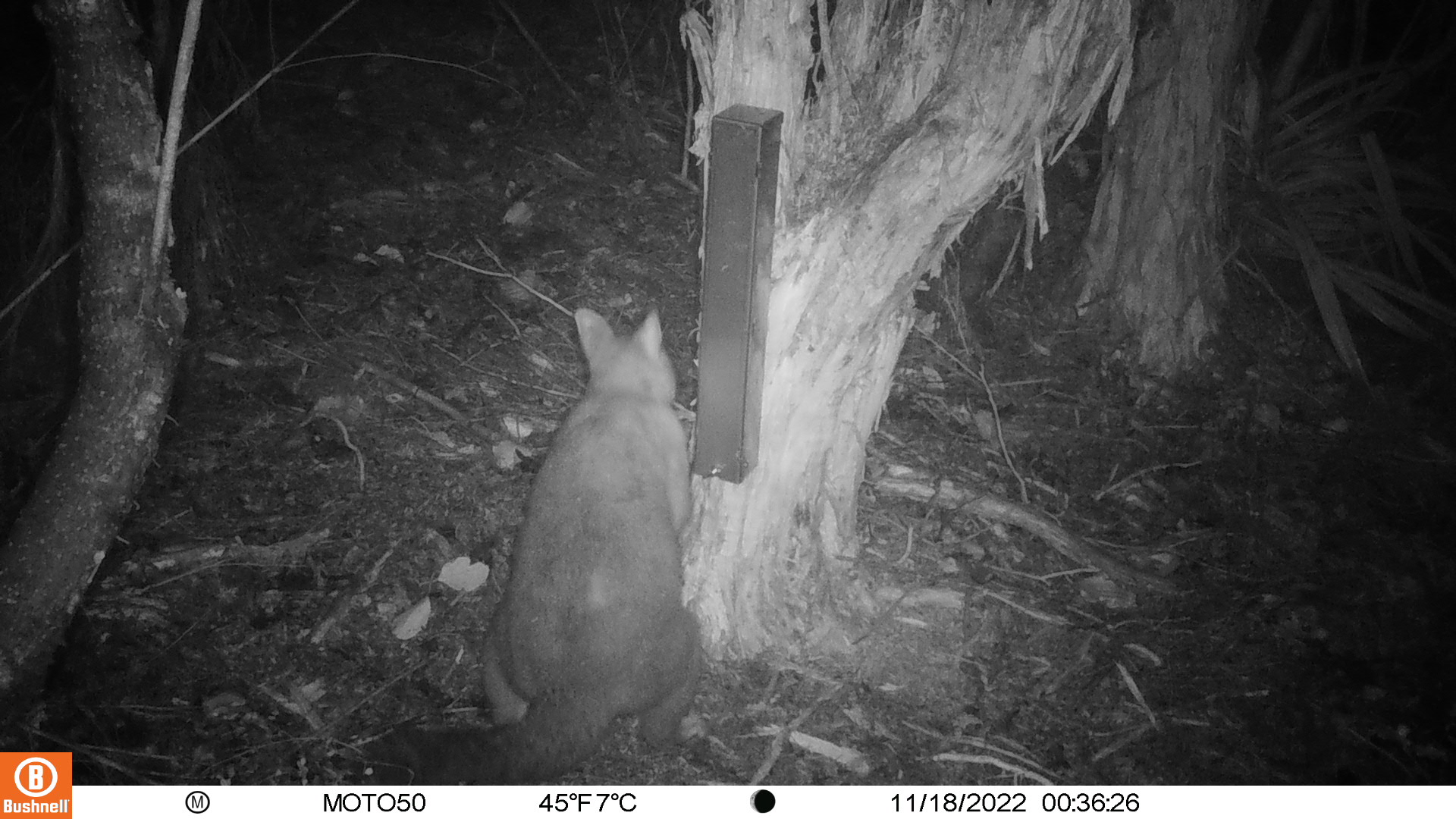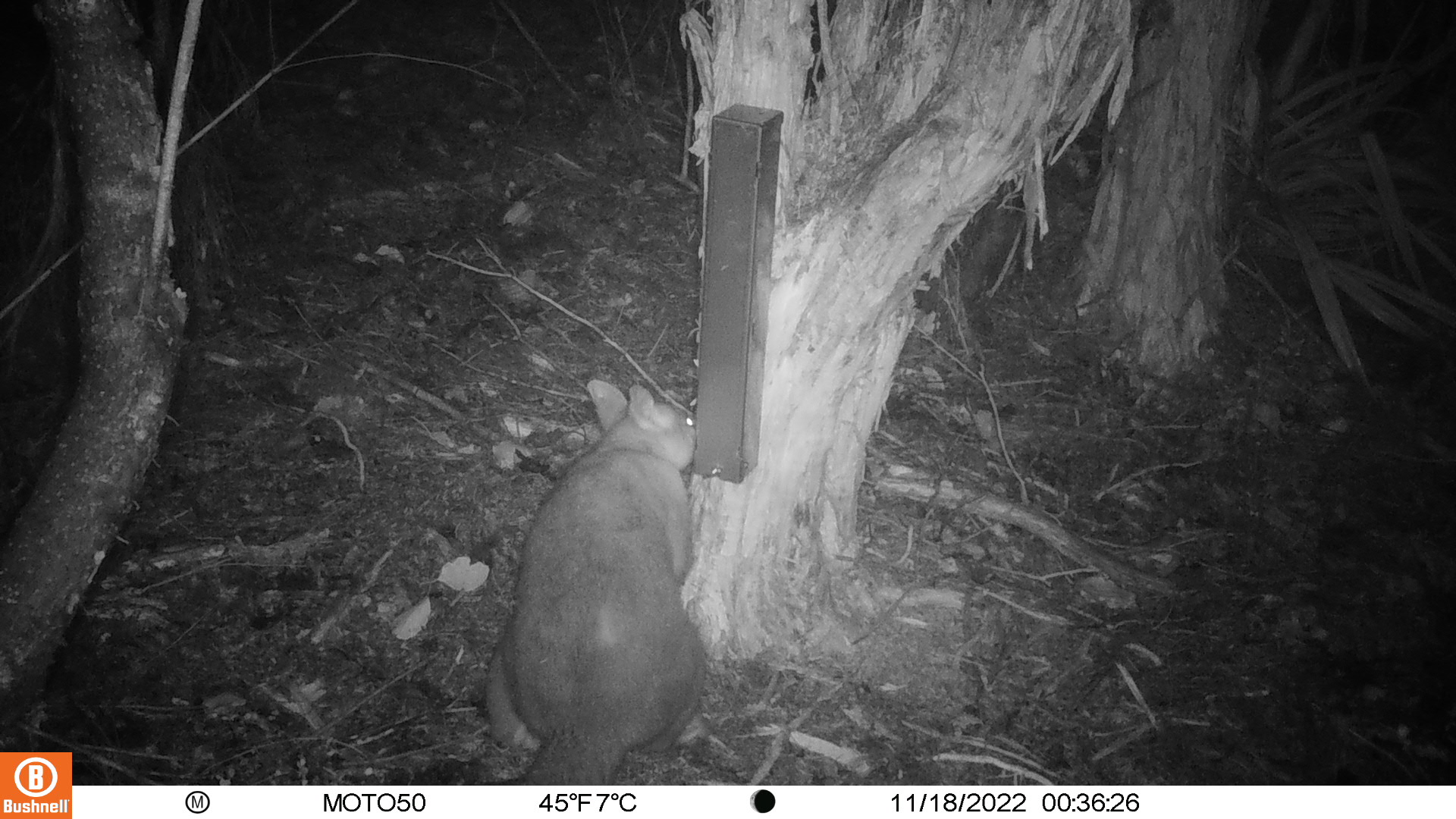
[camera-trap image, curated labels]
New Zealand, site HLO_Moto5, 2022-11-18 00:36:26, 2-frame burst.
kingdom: Animalia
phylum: Chordata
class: Mammalia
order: Diprotodontia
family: Phalangeridae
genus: Trichosurus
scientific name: Trichosurus vulpecula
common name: common brushtail possum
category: possum